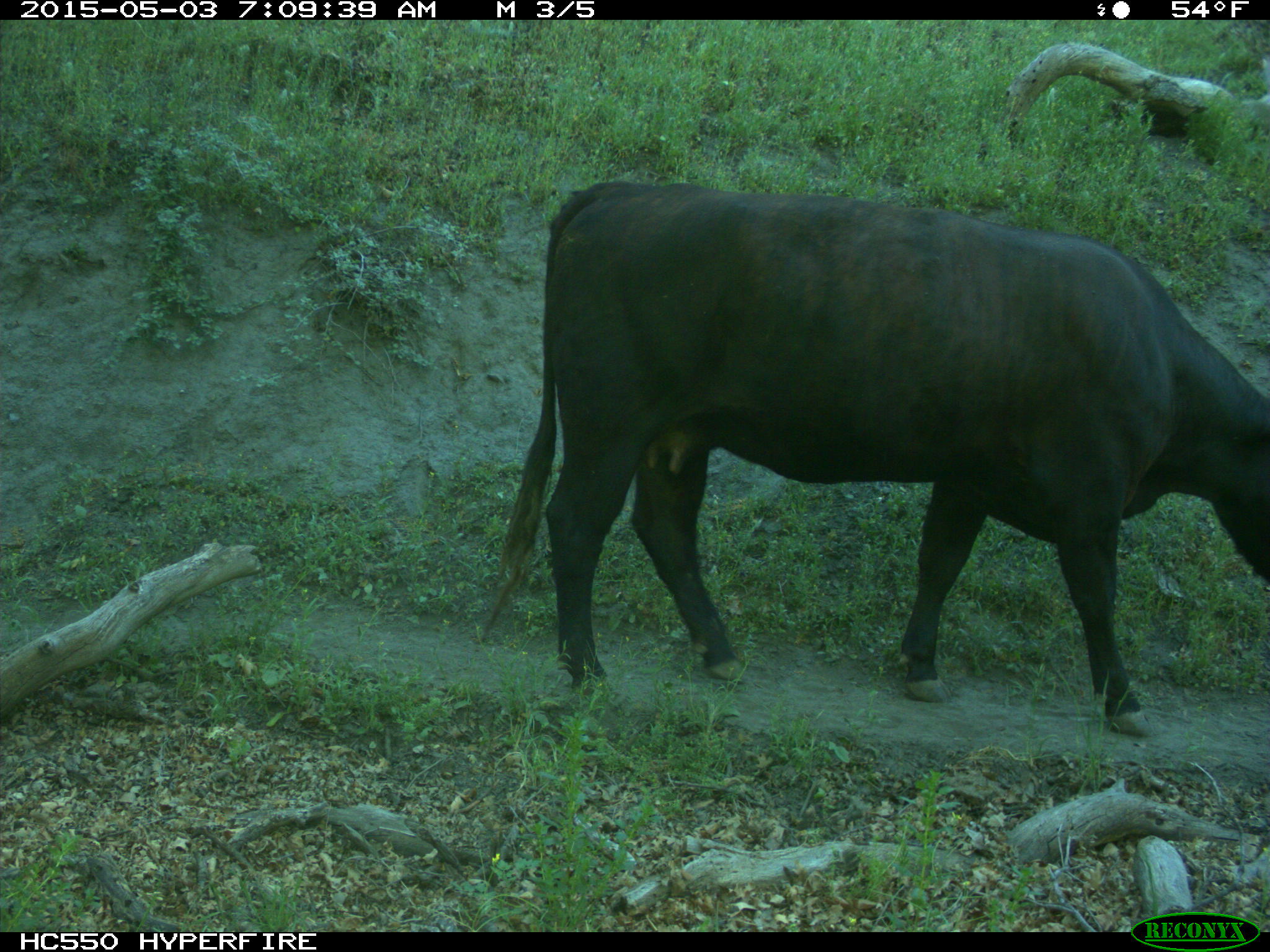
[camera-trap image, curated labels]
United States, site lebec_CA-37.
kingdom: Animalia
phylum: Chordata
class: Mammalia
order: Artiodactyla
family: Bovidae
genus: Bos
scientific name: Bos taurus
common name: domestic cow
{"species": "Bos taurus (domestic cow)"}